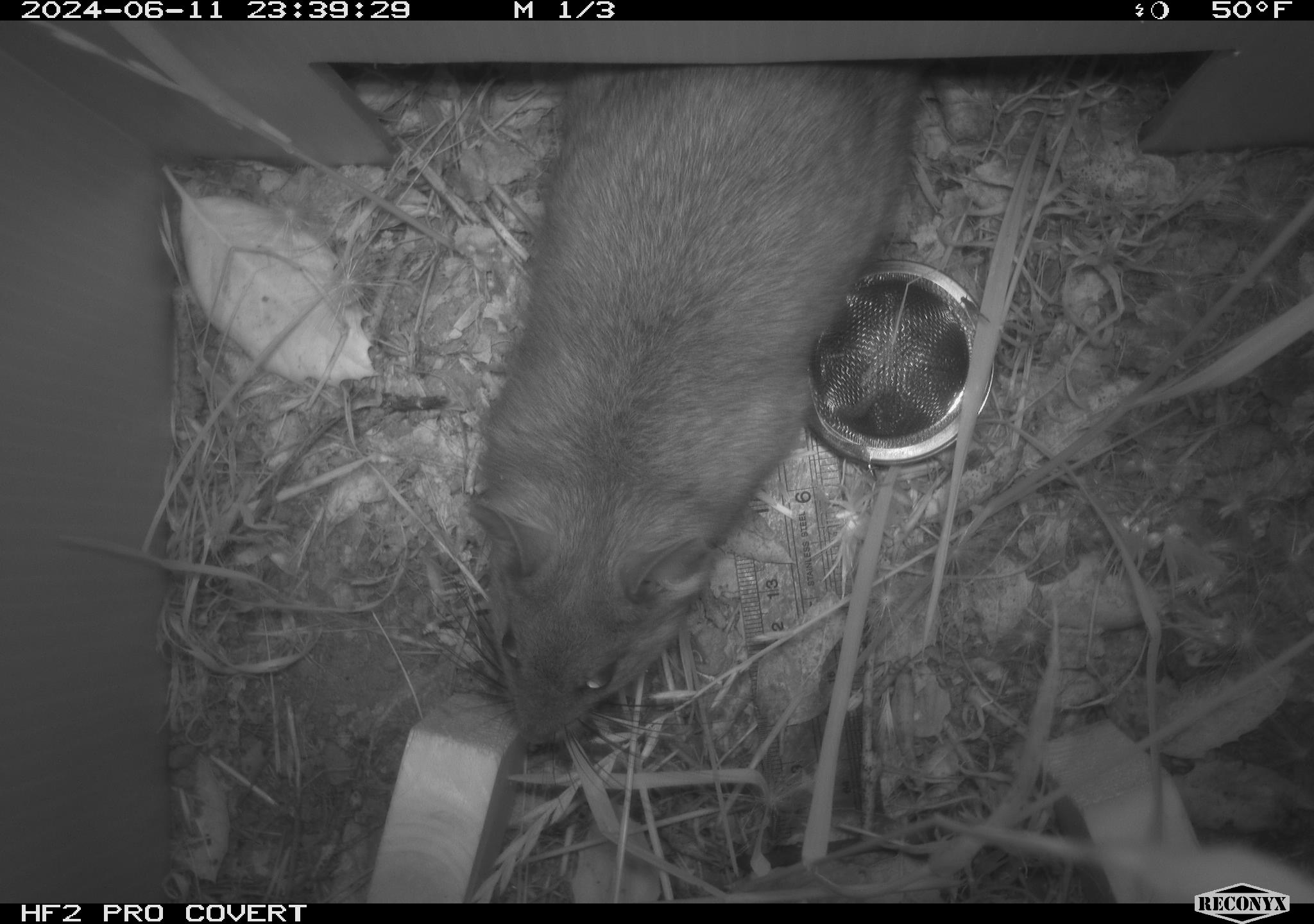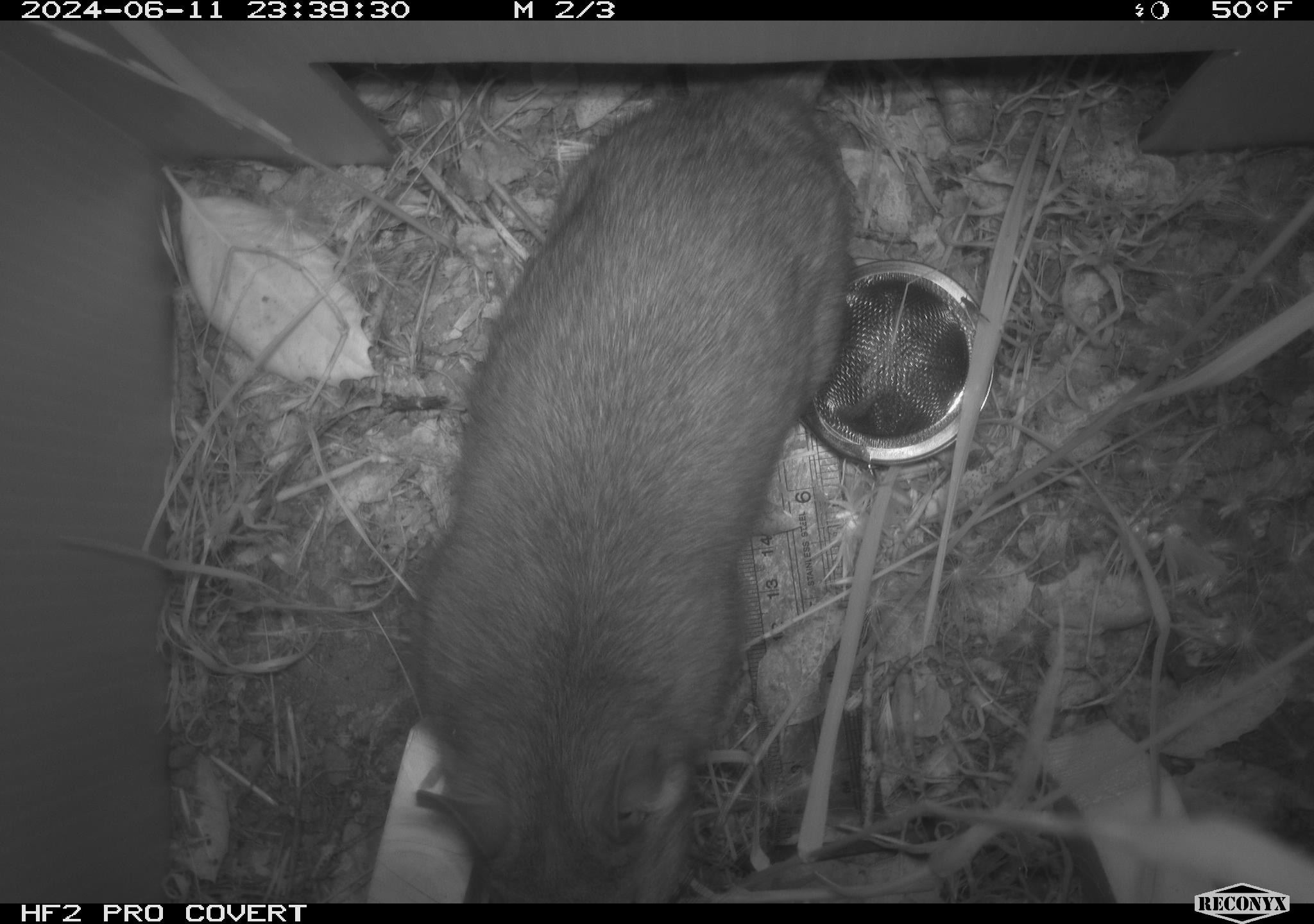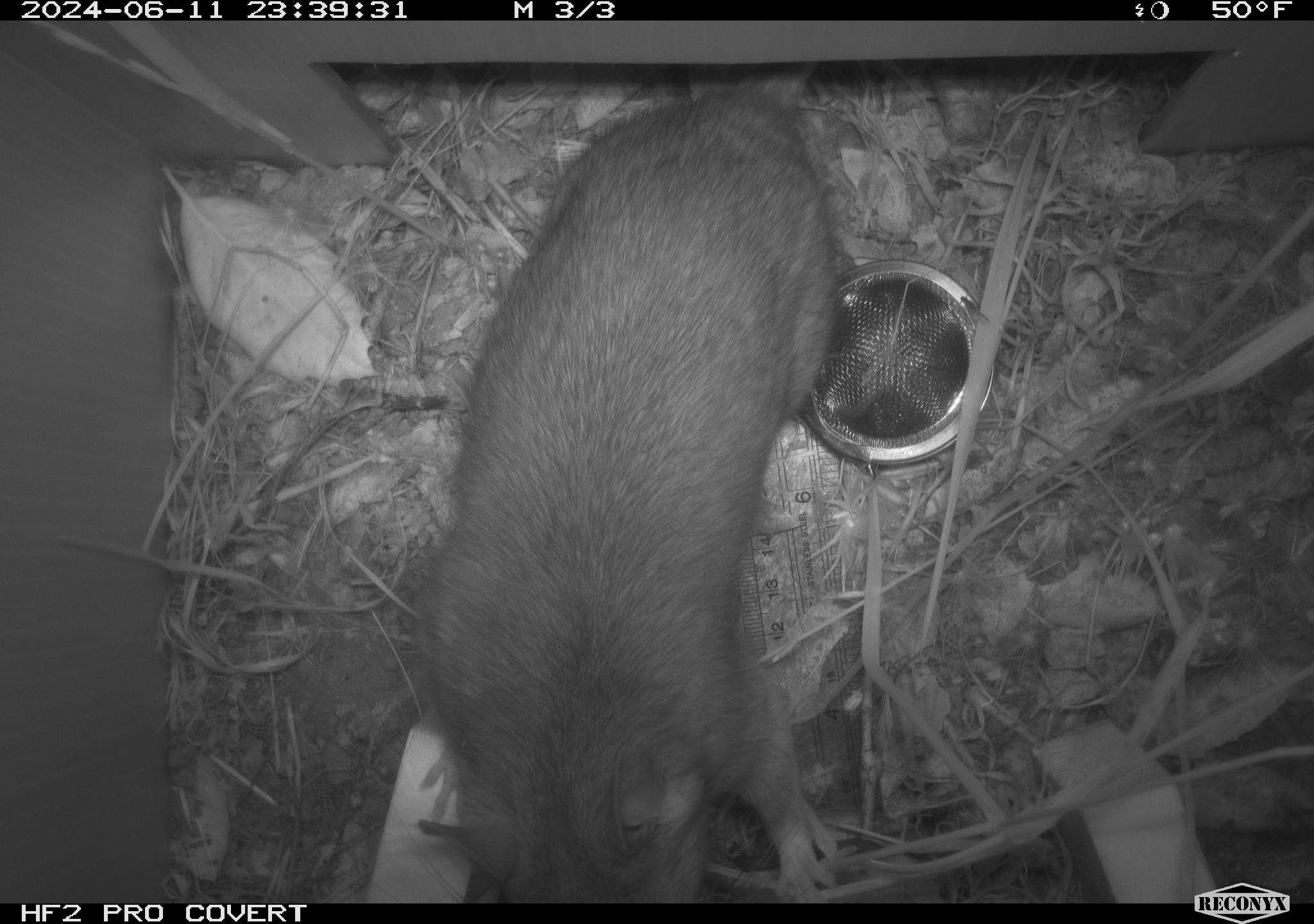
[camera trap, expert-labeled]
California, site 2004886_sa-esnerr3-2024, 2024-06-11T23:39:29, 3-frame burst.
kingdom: Animalia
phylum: Chordata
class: Mammalia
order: Rodentia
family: Muridae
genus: Rattus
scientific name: Rattus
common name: rat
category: rattus species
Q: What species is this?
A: Rattus species (rat) (Rattus).